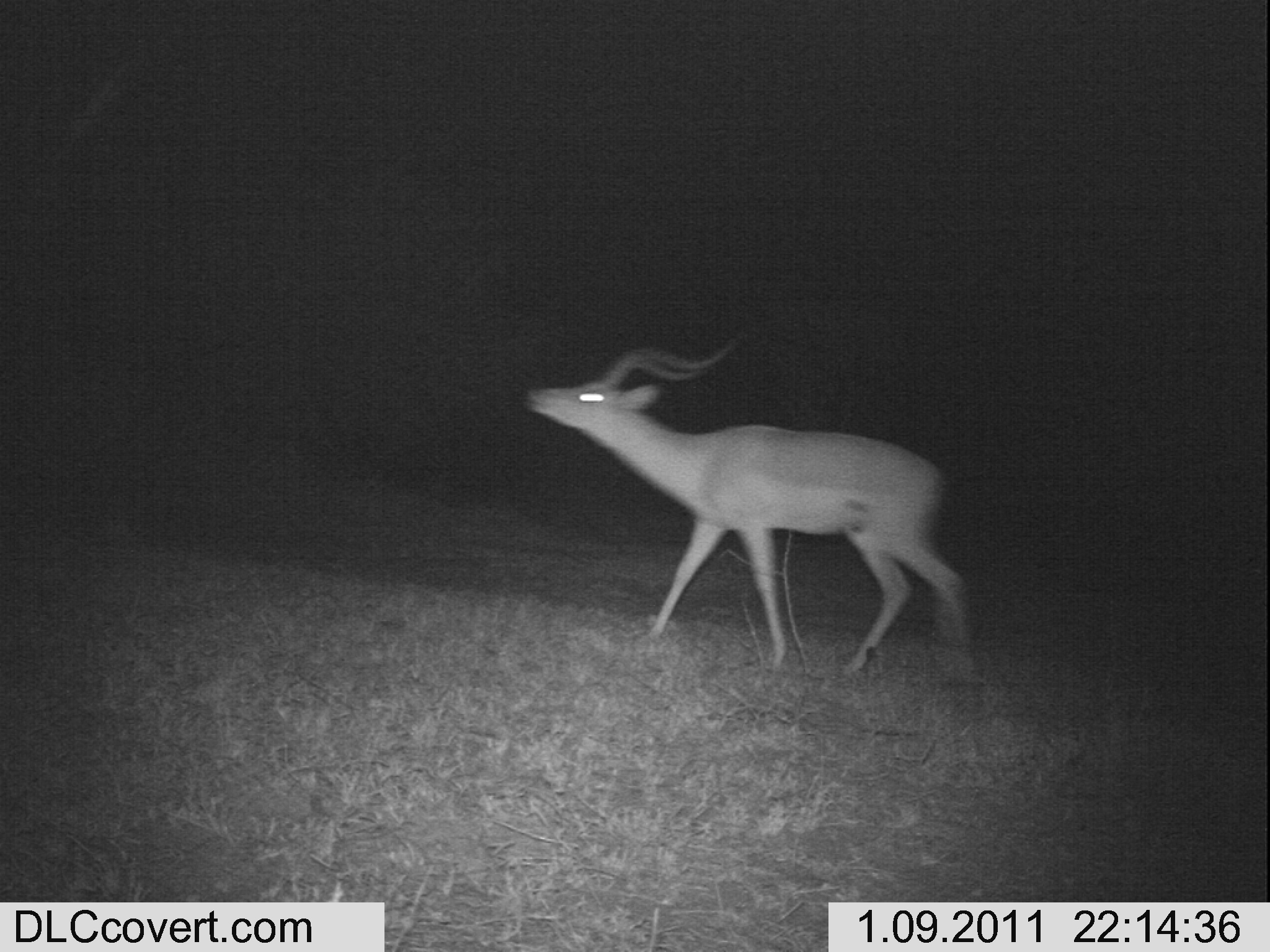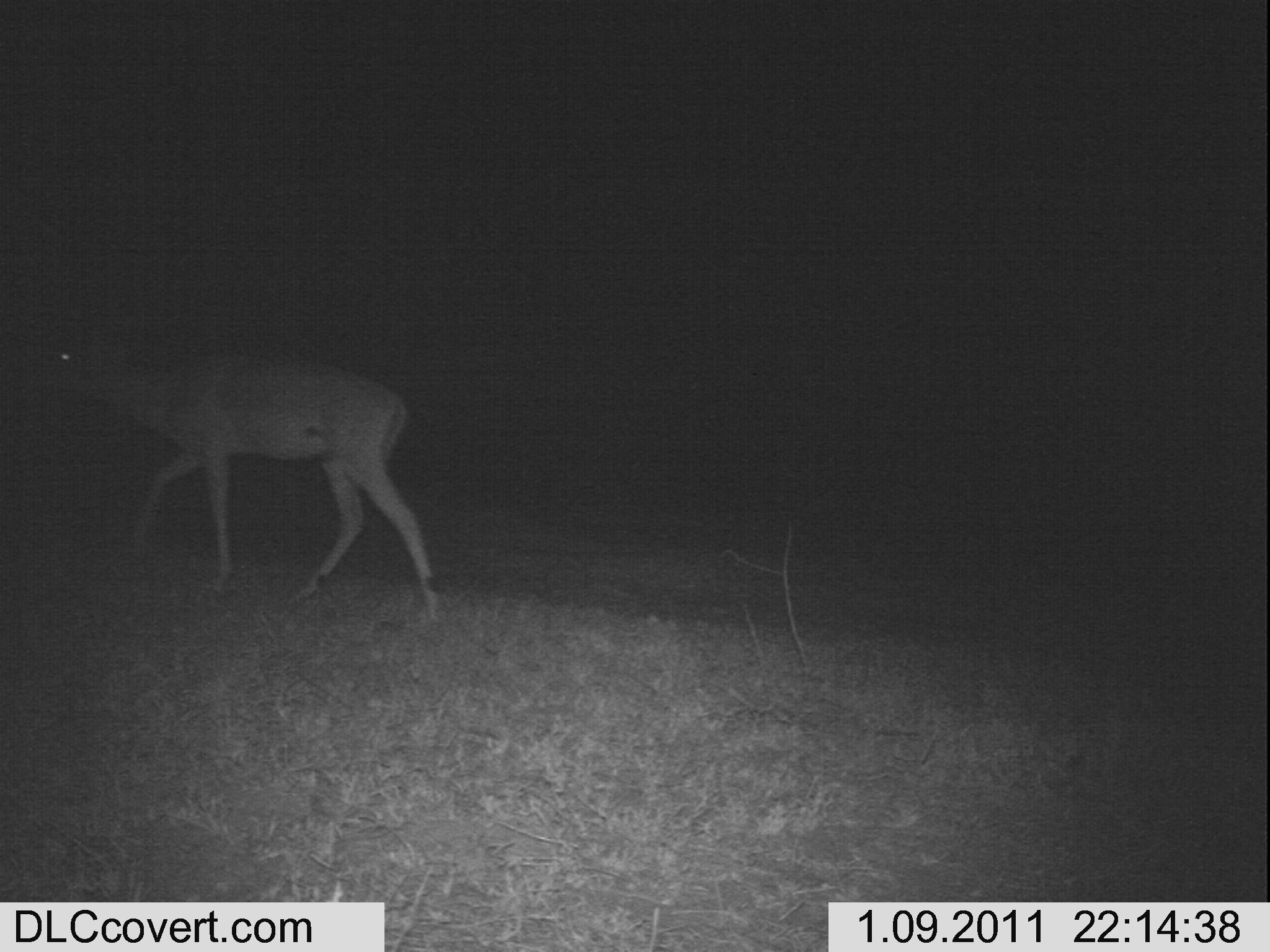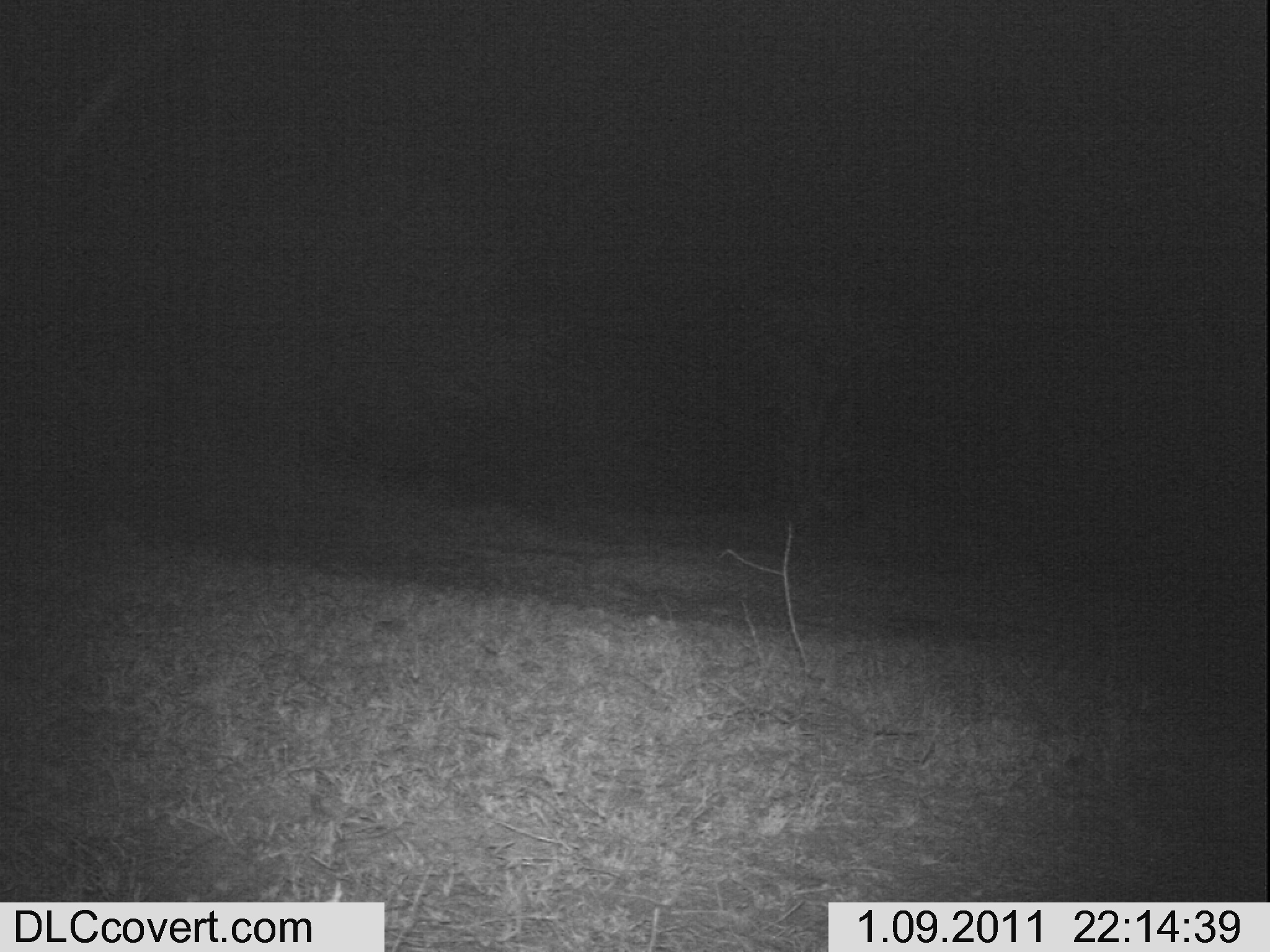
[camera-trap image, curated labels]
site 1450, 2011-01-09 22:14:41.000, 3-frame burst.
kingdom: Animalia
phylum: Chordata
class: Mammalia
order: Artiodactyla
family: Bovidae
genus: Aepyceros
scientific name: Aepyceros melampus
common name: impala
Aepyceros melampus (impala), count 1.